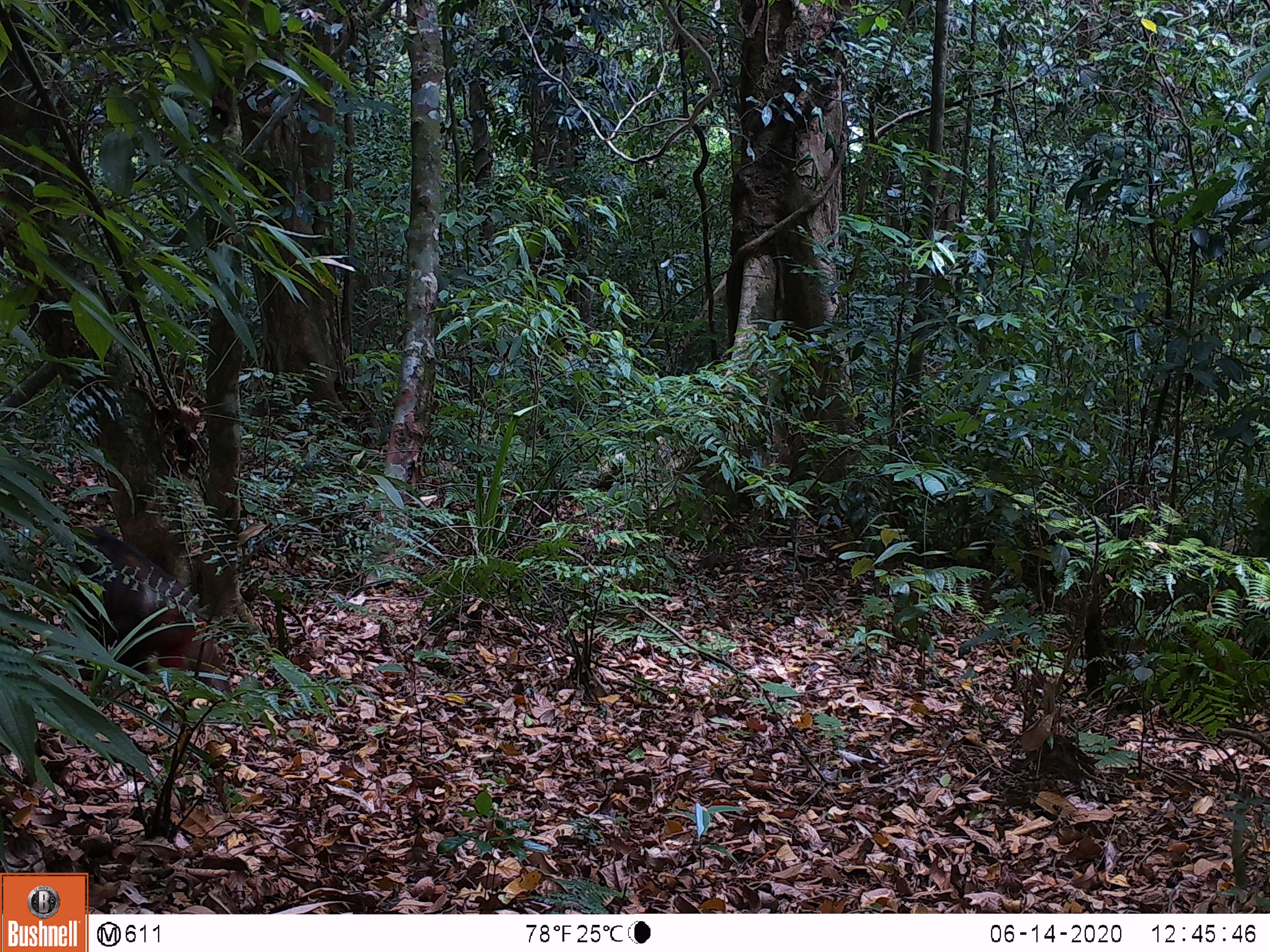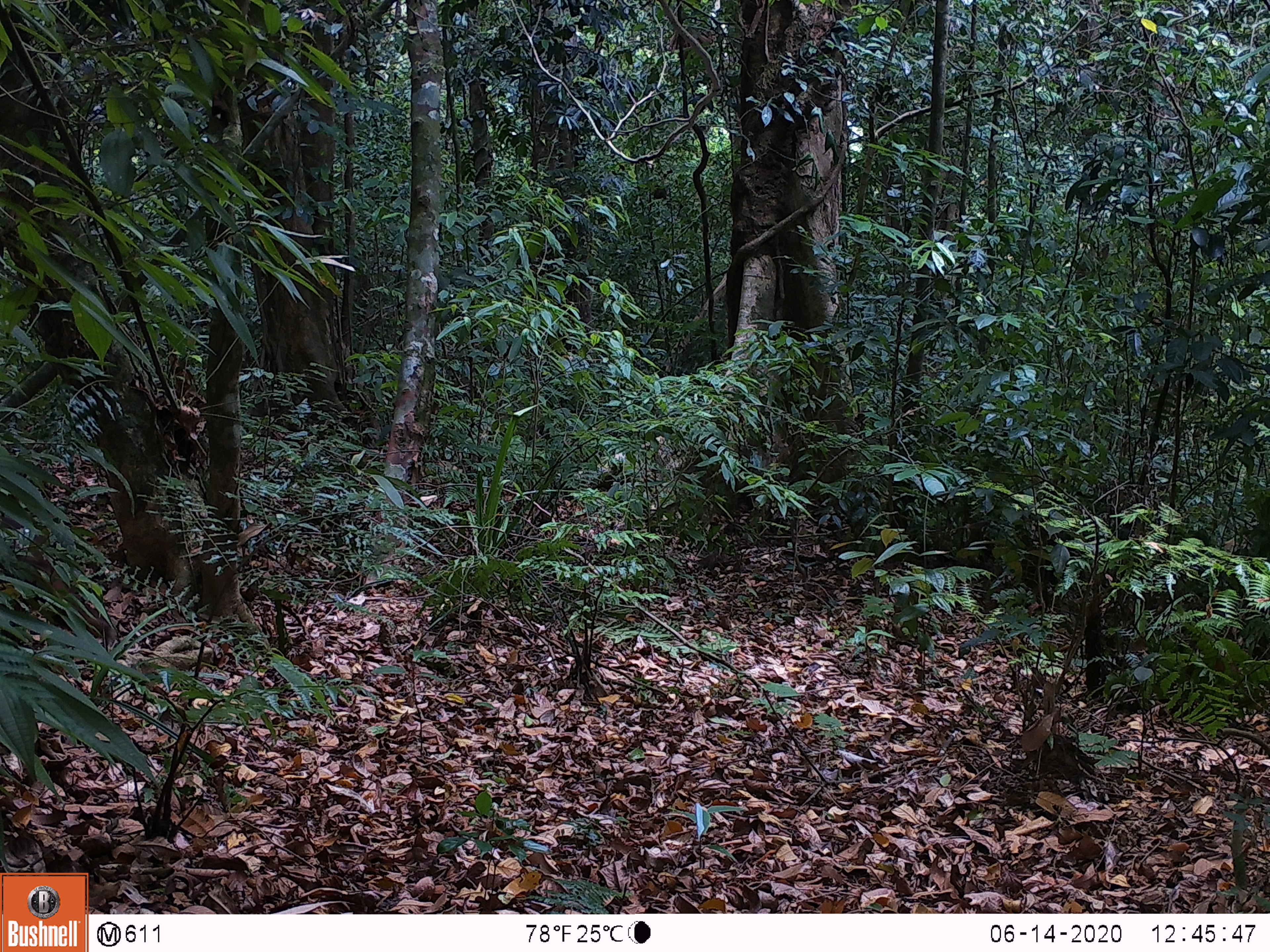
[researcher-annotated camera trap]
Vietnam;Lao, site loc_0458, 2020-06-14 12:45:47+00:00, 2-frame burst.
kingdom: Animalia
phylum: Chordata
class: Mammalia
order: Artiodactyla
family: Suidae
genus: Sus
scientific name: Sus scrofa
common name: eurasian wild pig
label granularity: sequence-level